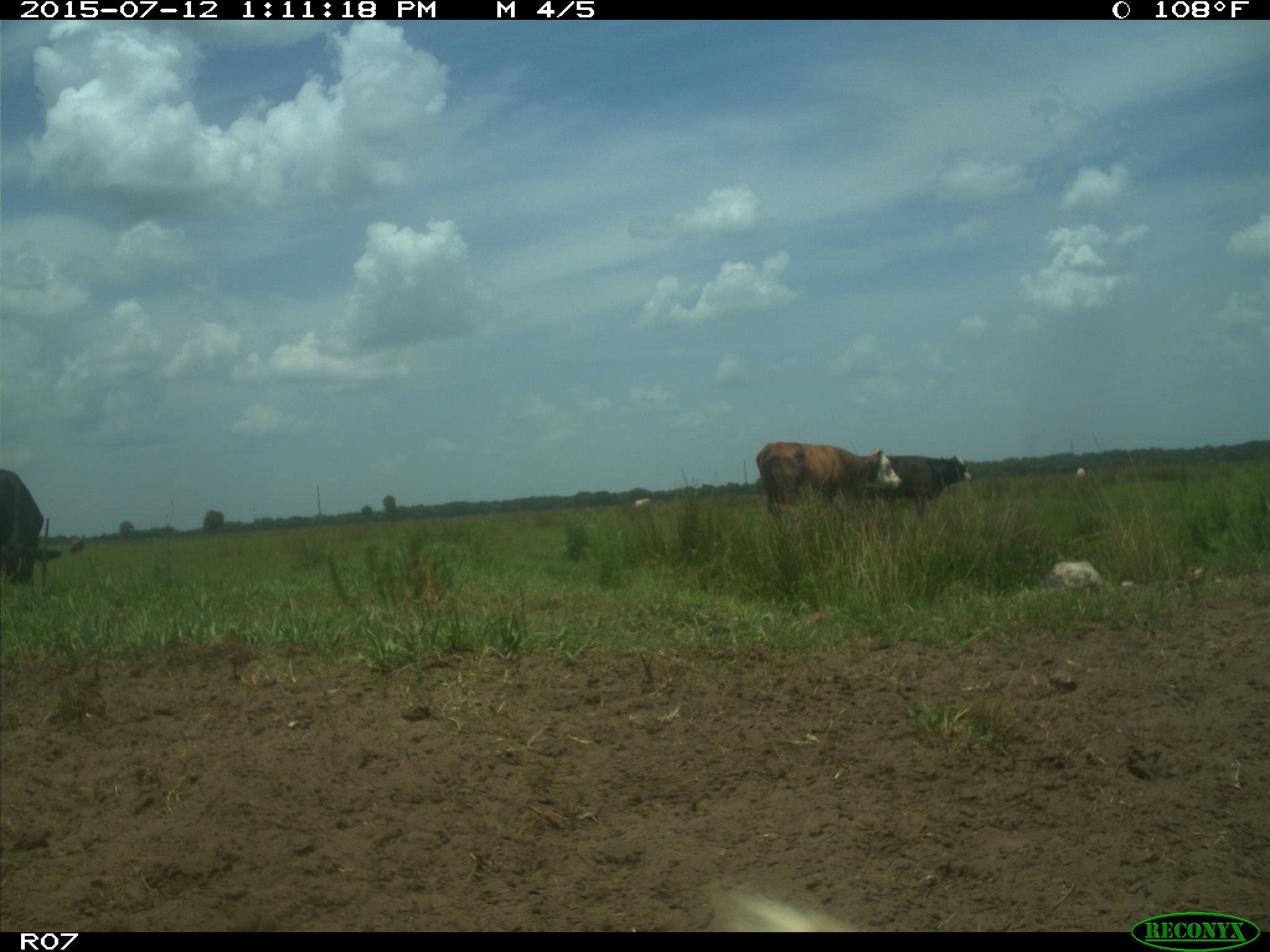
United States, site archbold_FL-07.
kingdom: Animalia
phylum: Chordata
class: Mammalia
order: Artiodactyla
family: Bovidae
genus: Bos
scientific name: Bos taurus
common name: domestic cow